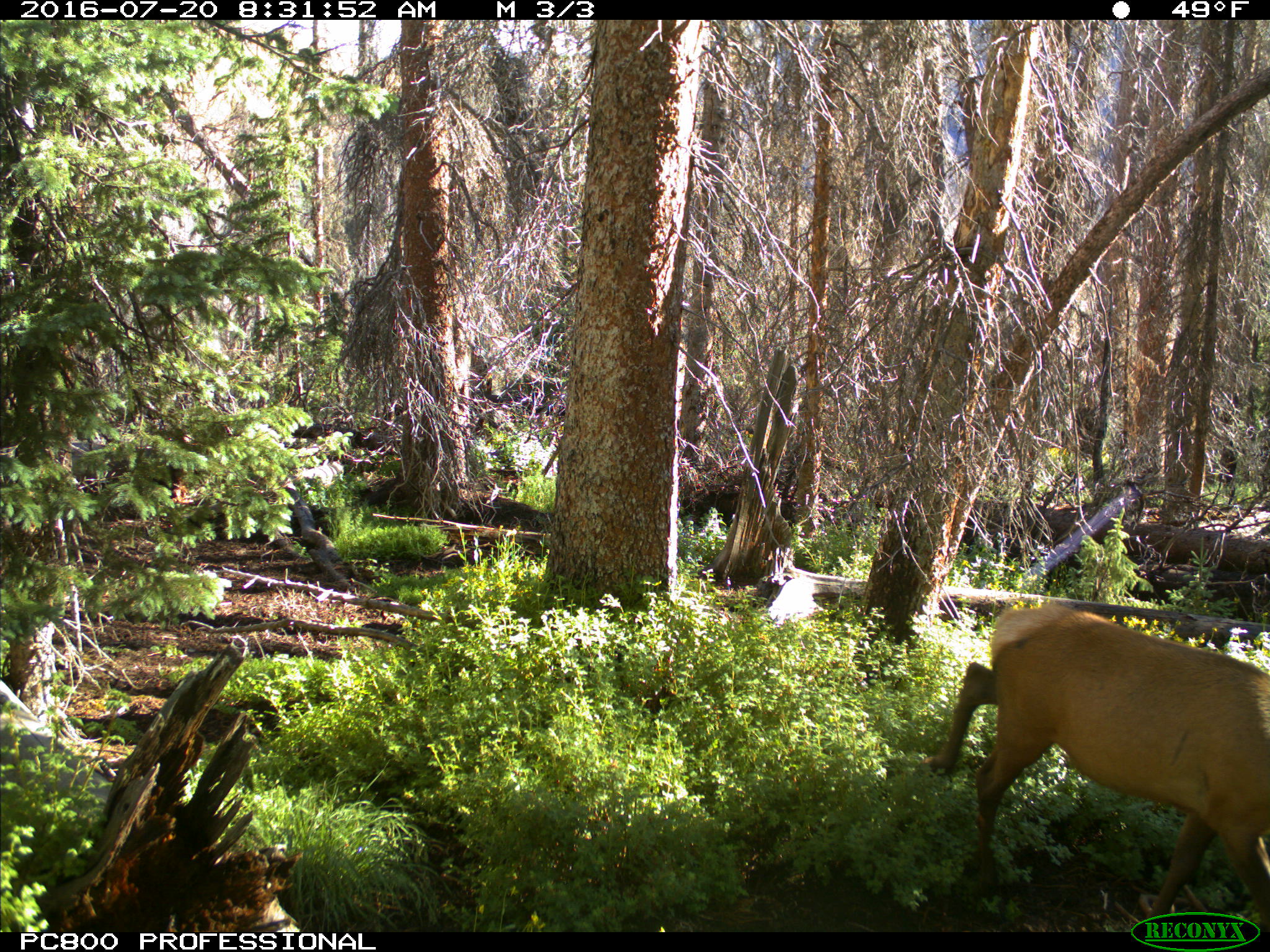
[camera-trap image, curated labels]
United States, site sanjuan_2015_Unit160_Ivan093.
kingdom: Animalia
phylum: Chordata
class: Mammalia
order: Artiodactyla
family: Cervidae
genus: Cervus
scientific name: Cervus elaphus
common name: red deer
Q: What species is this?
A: Cervus elaphus (red deer).